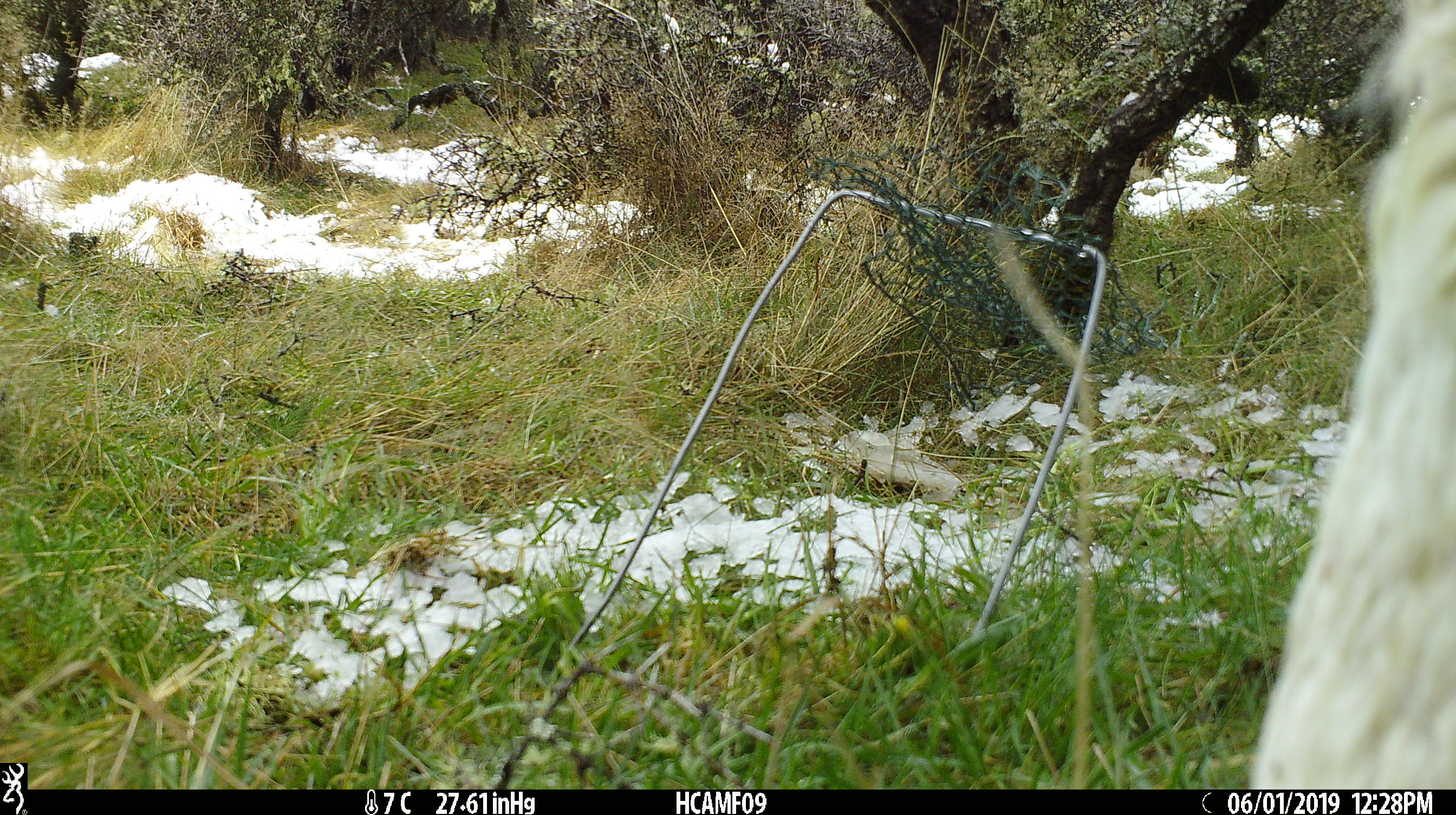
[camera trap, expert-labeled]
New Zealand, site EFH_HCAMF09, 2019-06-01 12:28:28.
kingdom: Animalia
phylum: Chordata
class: Mammalia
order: Artiodactyla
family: Bovidae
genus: Bos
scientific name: Bos taurus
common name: domestic cow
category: cow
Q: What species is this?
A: Cow (domestic cow) (Bos taurus).